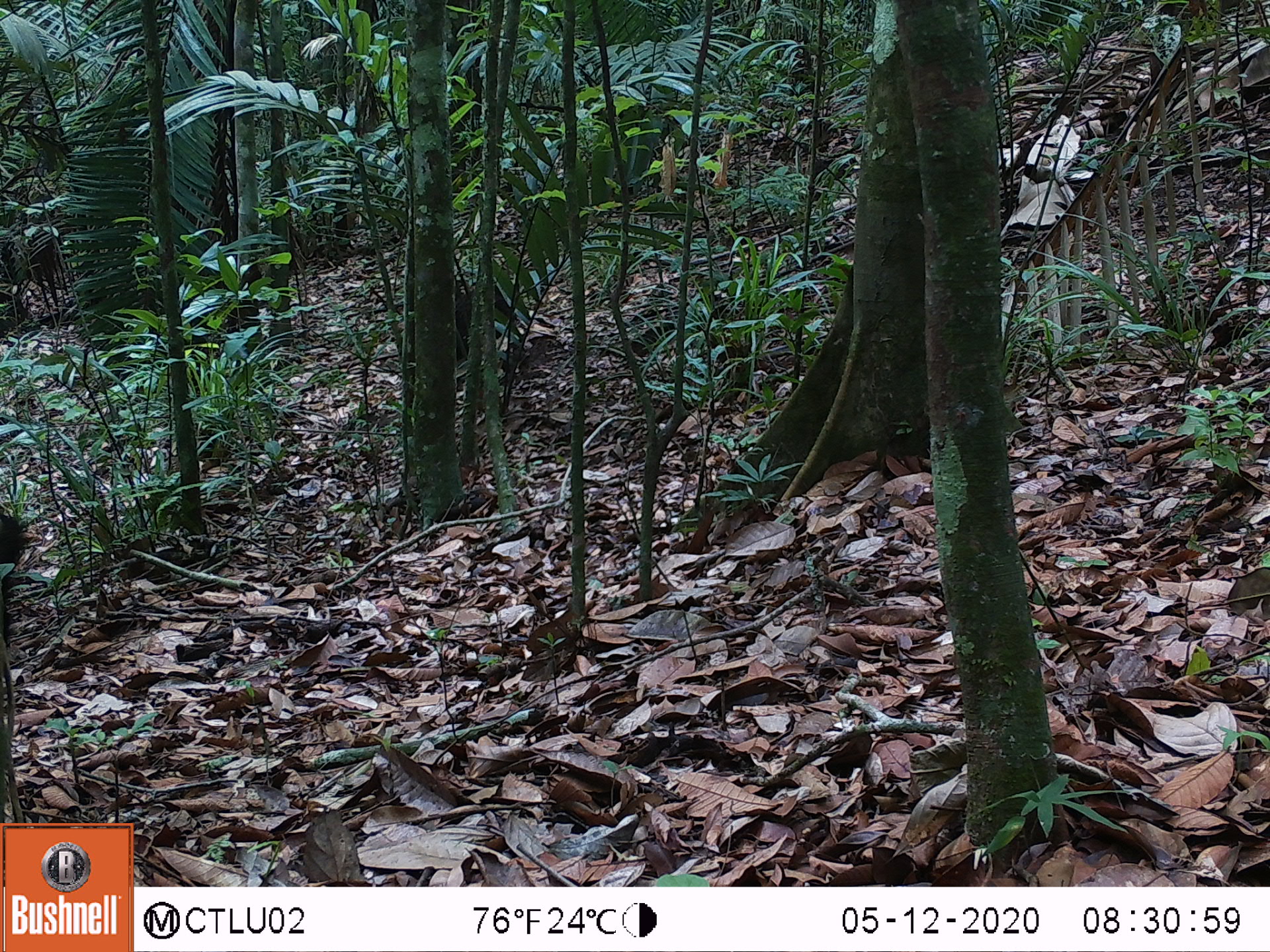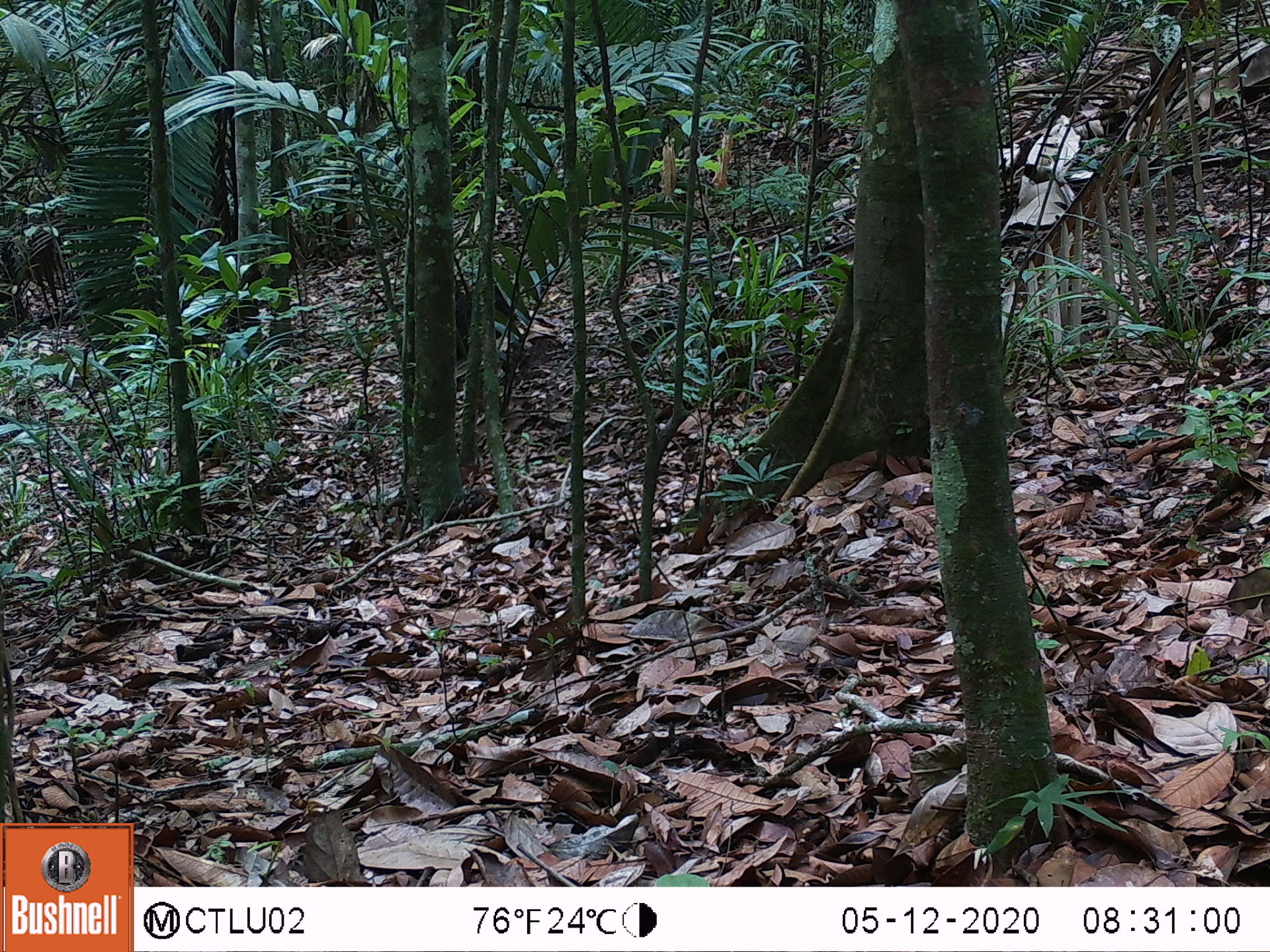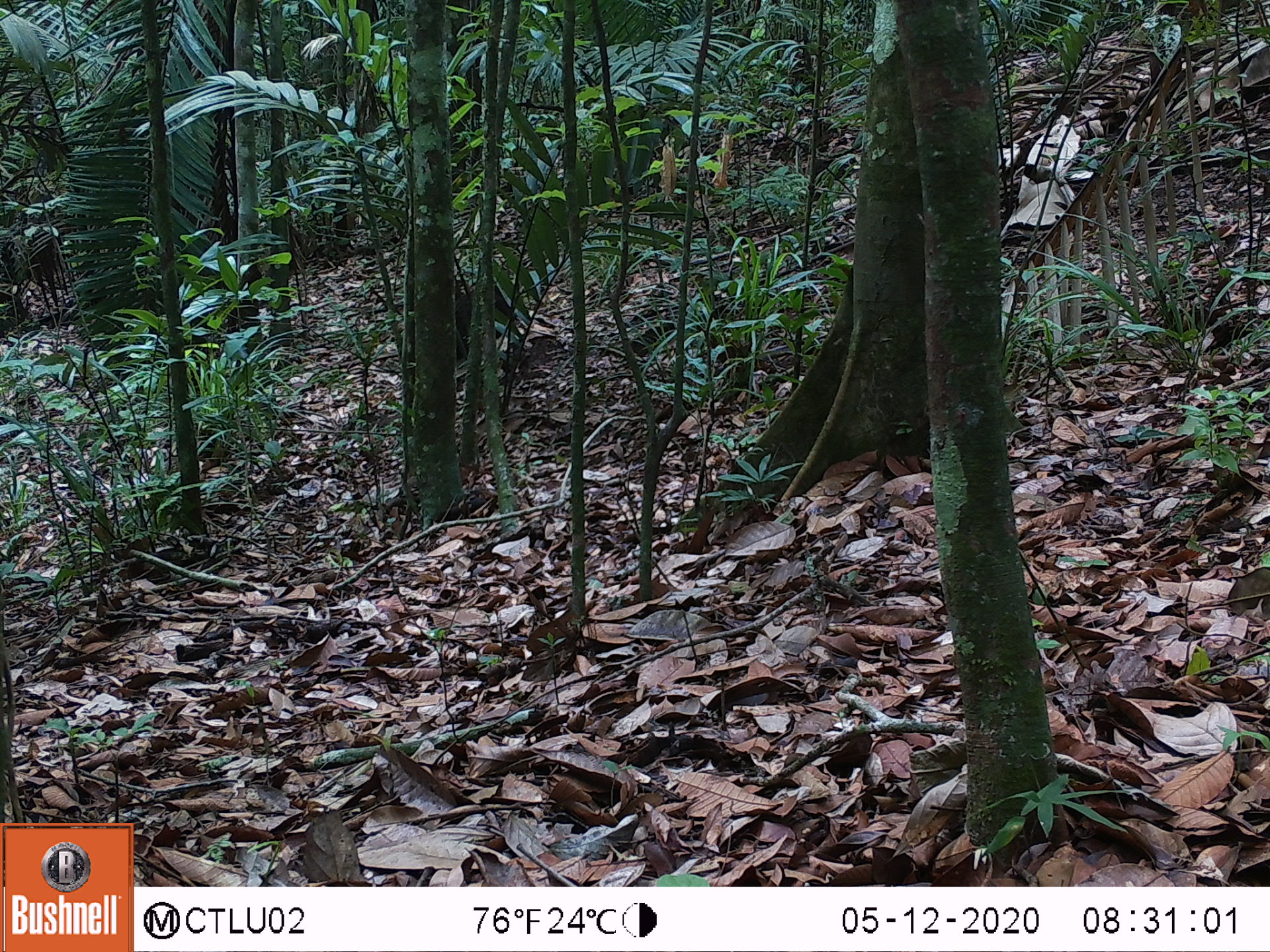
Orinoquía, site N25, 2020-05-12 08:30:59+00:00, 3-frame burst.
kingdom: Animalia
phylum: Chordata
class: Mammalia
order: Artiodactyla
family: Tayassuidae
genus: Pecari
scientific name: Pecari tajacu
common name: collared peccary